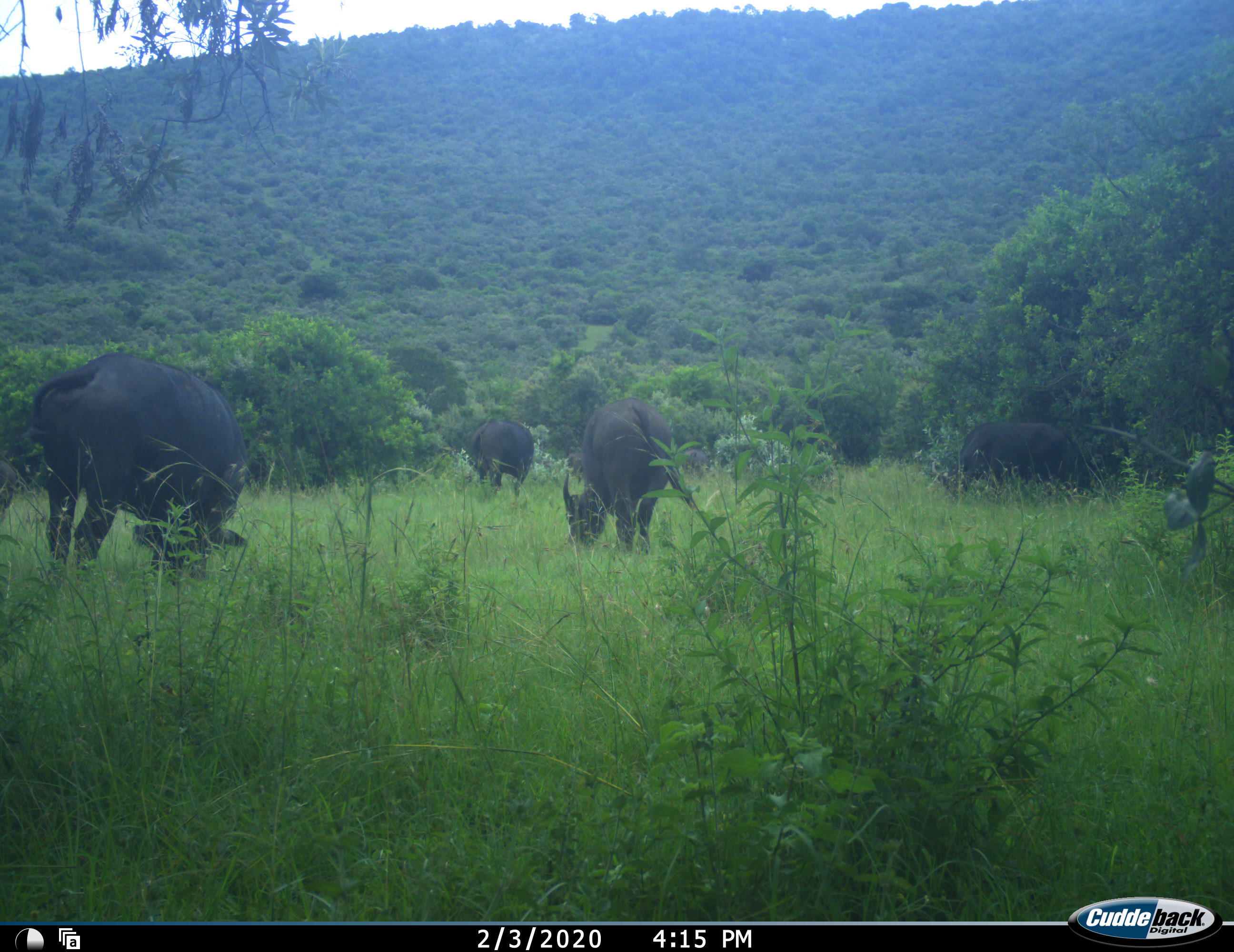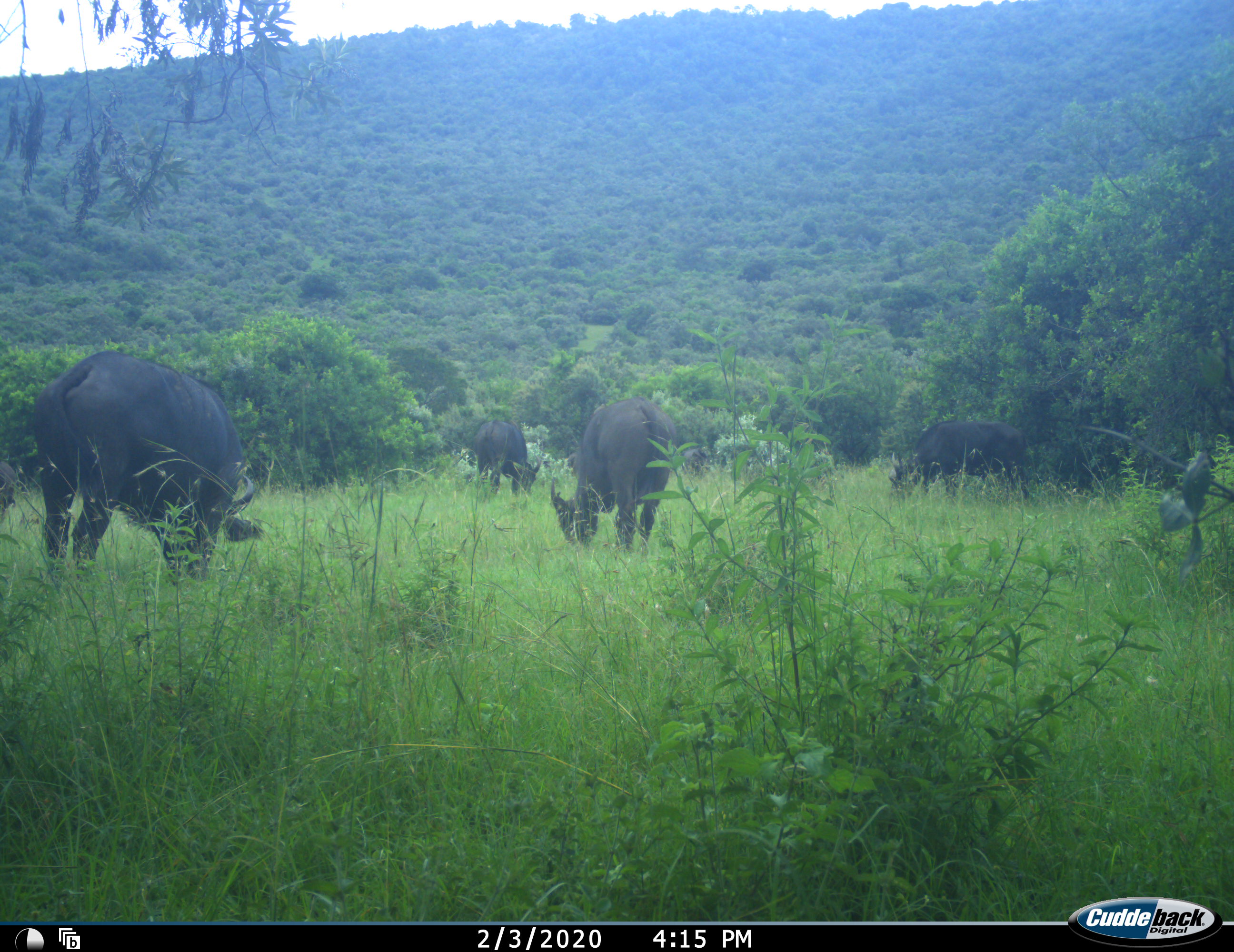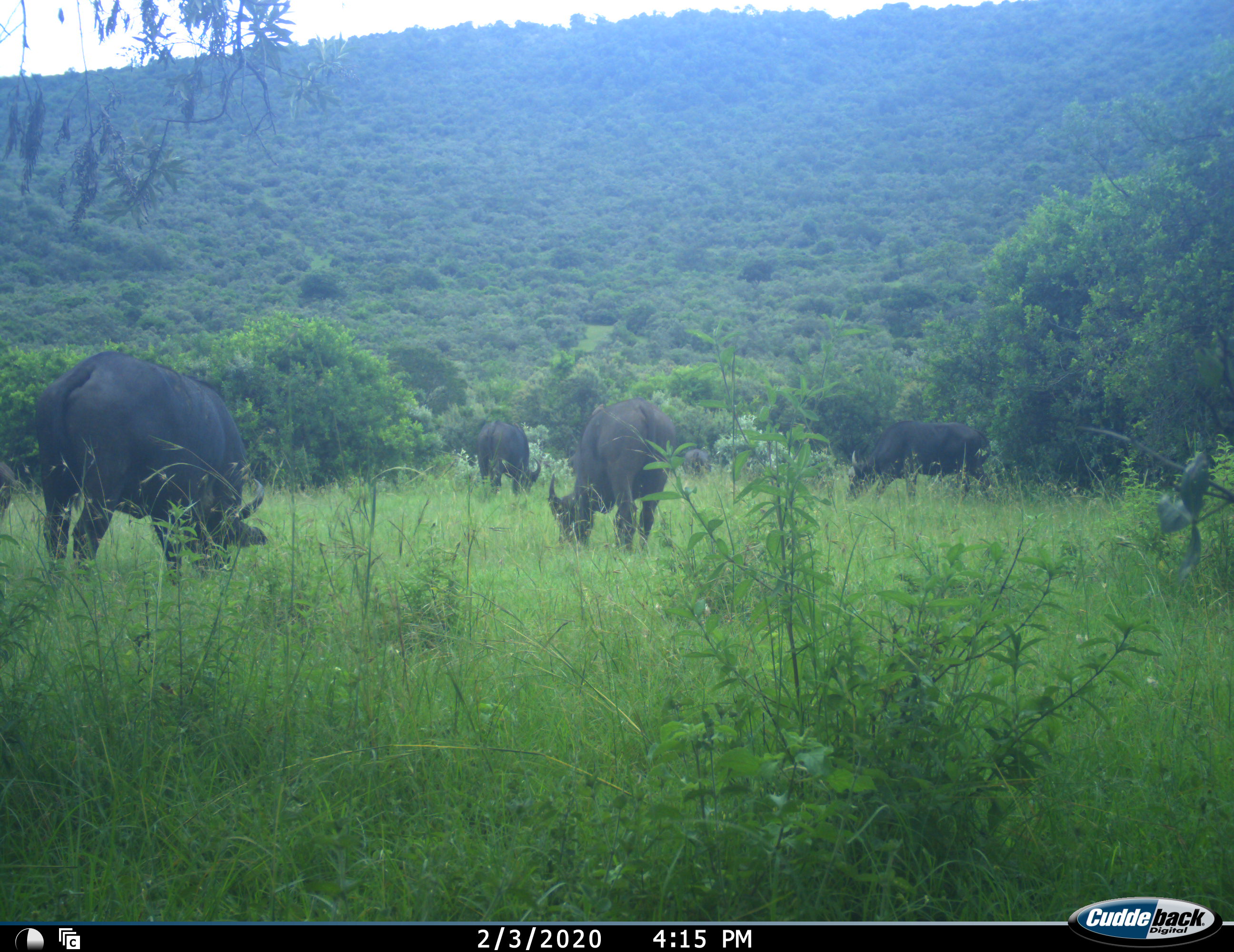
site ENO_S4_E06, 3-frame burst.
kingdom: Animalia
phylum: Chordata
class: Mammalia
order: Artiodactyla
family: Bovidae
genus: Syncerus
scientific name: Syncerus caffer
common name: african buffalo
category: buffalo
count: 5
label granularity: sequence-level